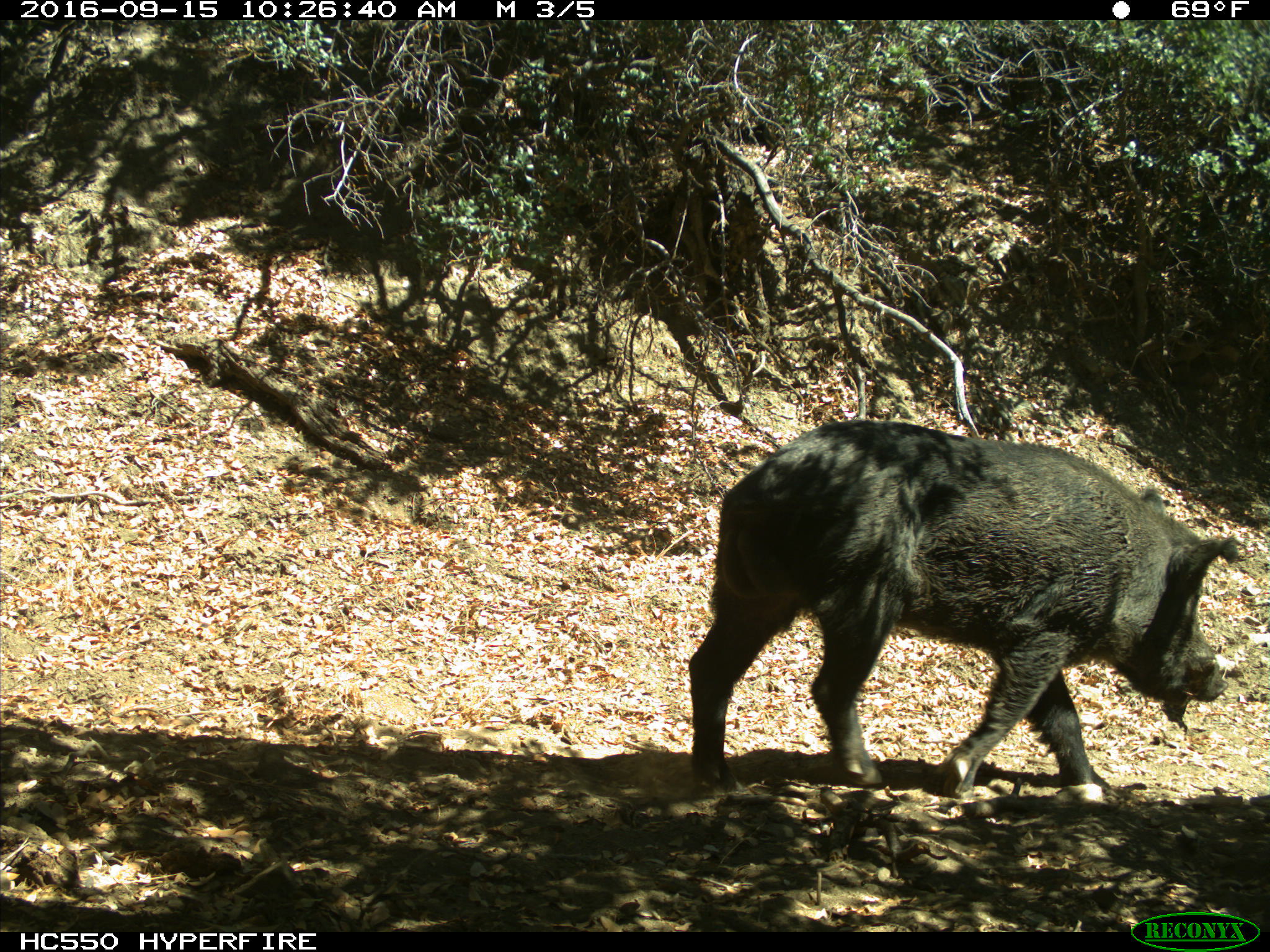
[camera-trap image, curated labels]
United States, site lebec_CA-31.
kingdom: Animalia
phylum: Chordata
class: Mammalia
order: Artiodactyla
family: Suidae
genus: Sus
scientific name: Sus scrofa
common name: wild boar